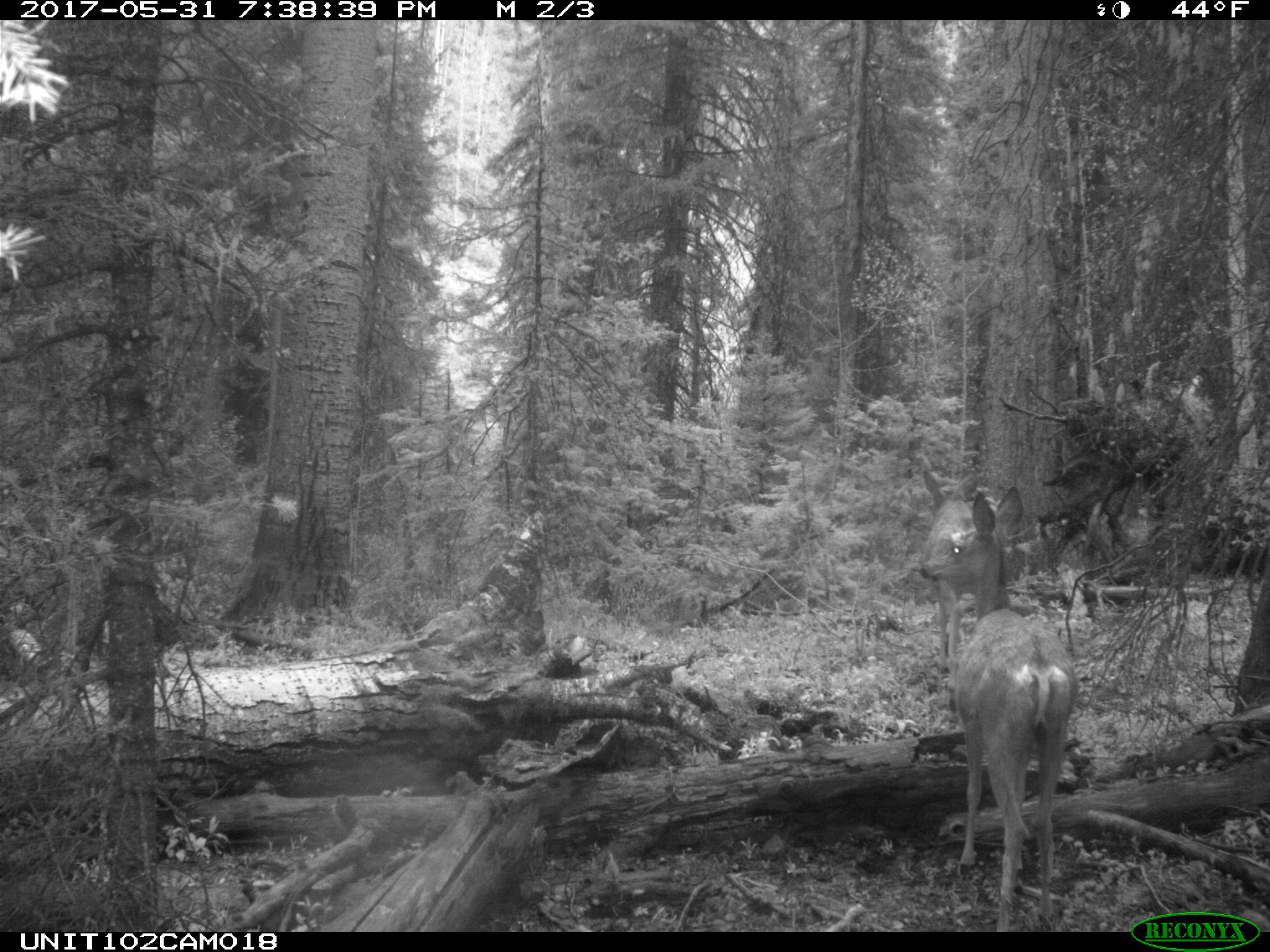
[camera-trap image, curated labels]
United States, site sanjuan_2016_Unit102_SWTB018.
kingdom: Animalia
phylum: Chordata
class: Mammalia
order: Artiodactyla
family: Cervidae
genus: Odocoileus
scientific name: Odocoileus hemionus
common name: mule deer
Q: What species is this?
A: Odocoileus hemionus (mule deer).